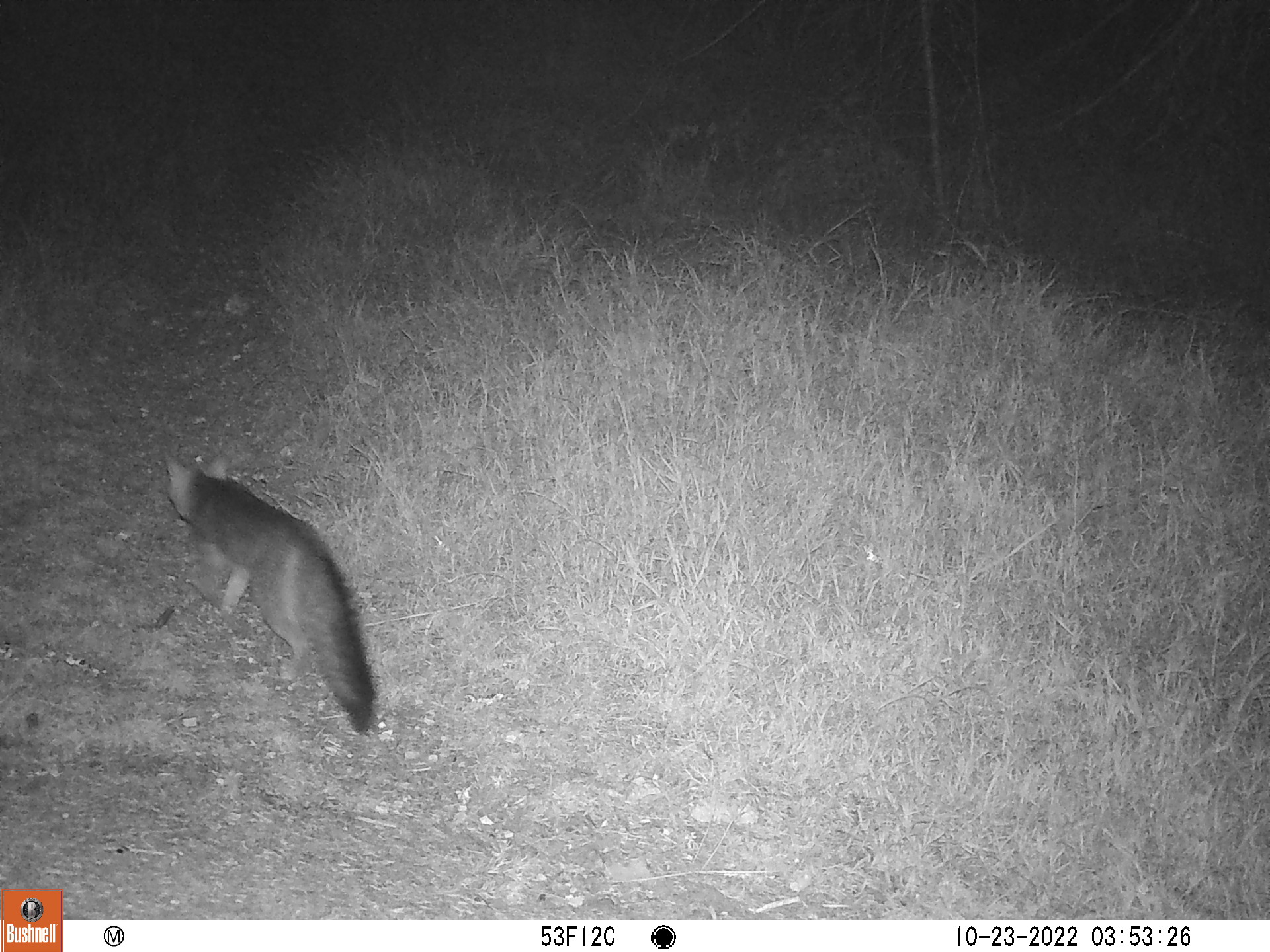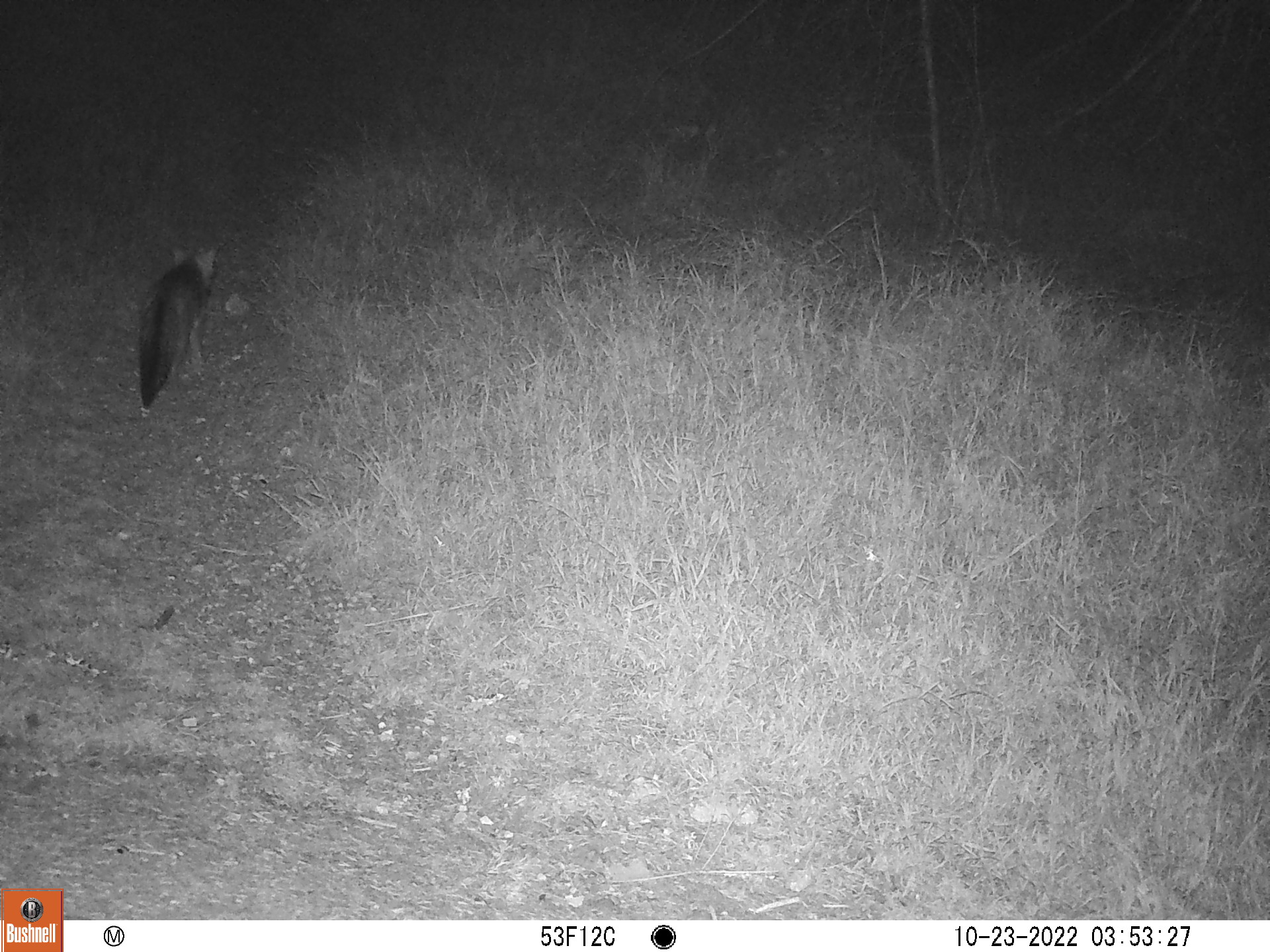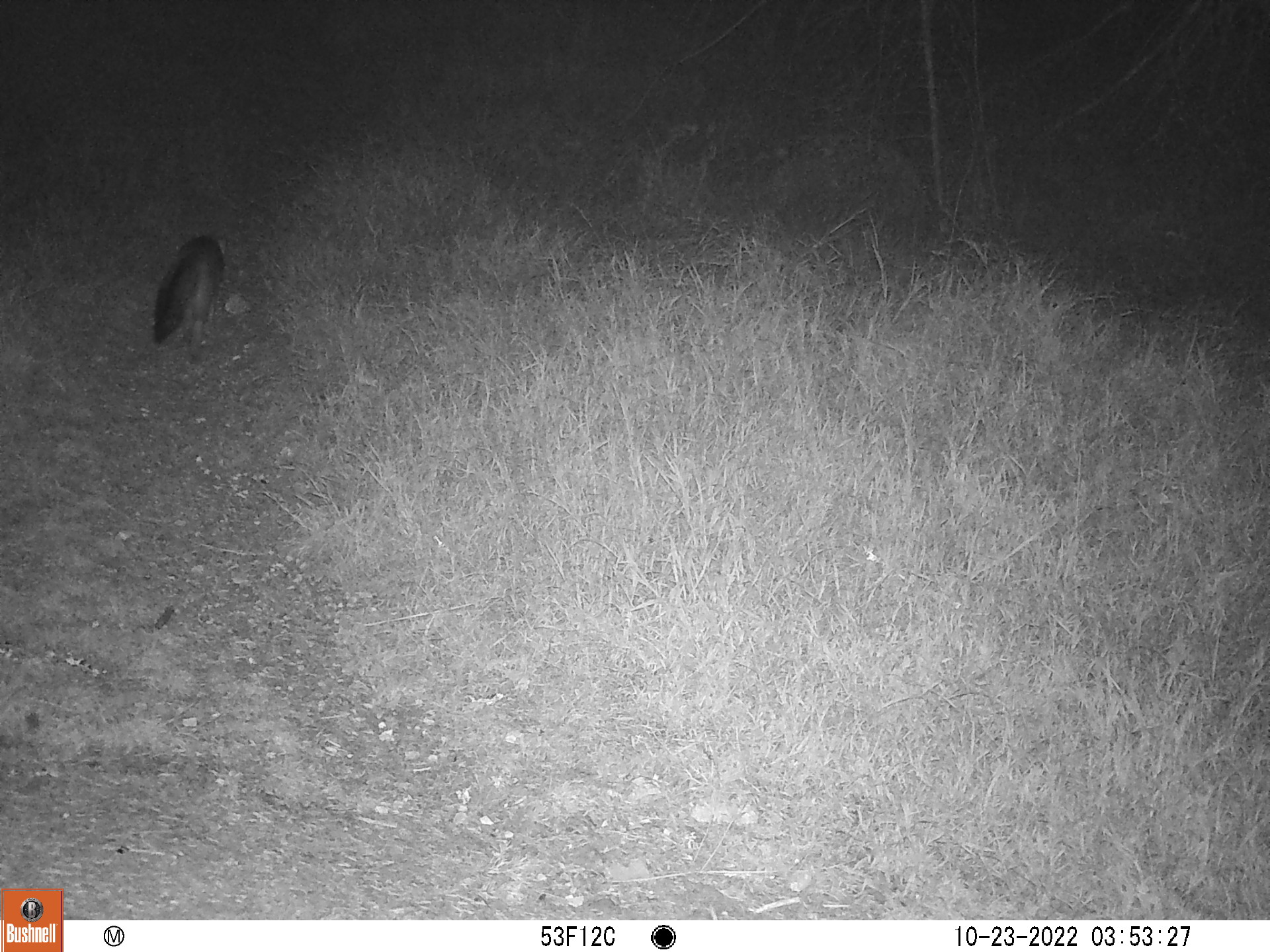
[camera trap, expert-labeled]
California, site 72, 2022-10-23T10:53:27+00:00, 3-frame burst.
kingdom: Animalia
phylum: Chordata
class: Mammalia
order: Carnivora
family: Canidae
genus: Urocyon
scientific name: Urocyon cinereoargenteus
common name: gray fox